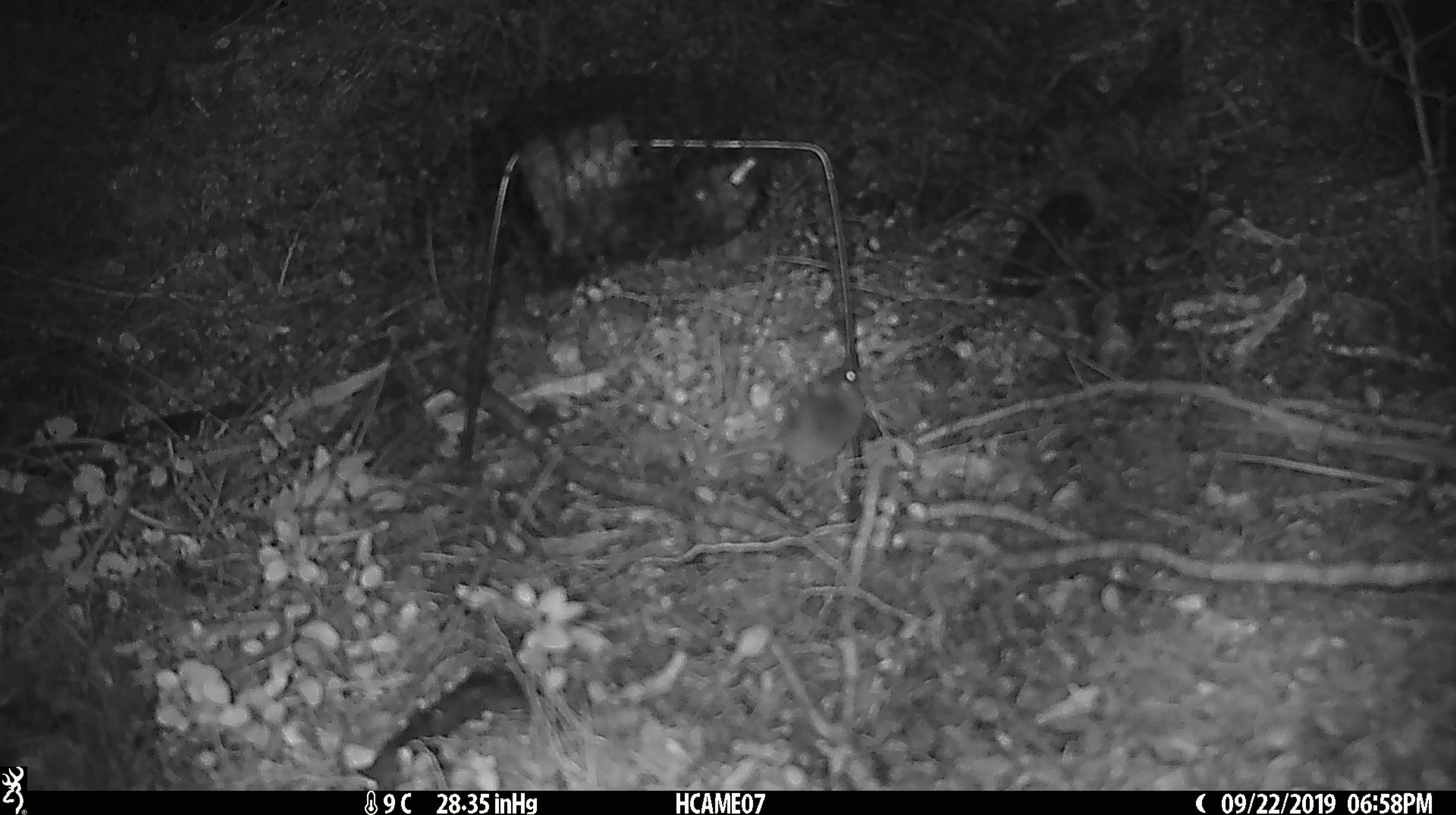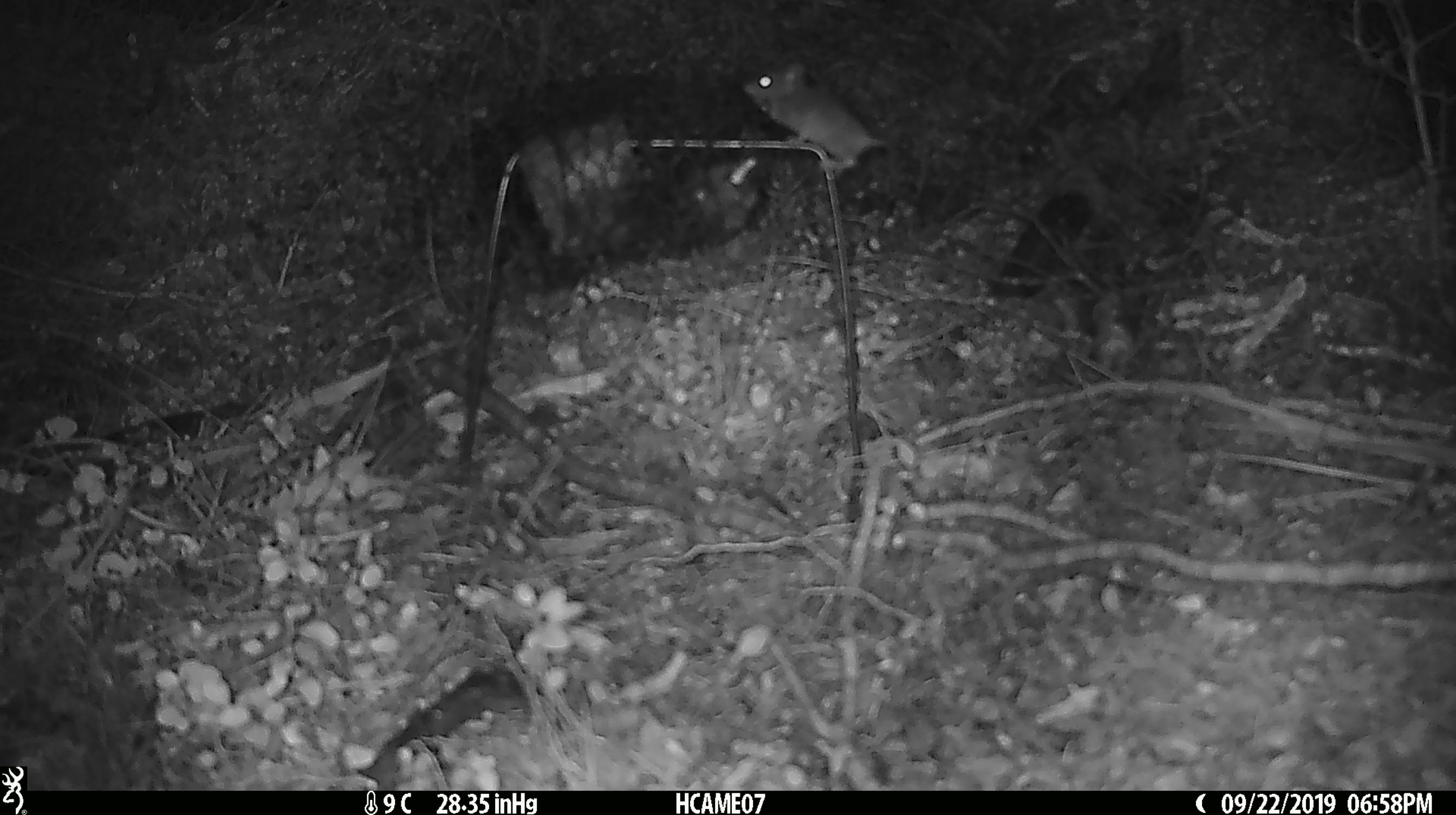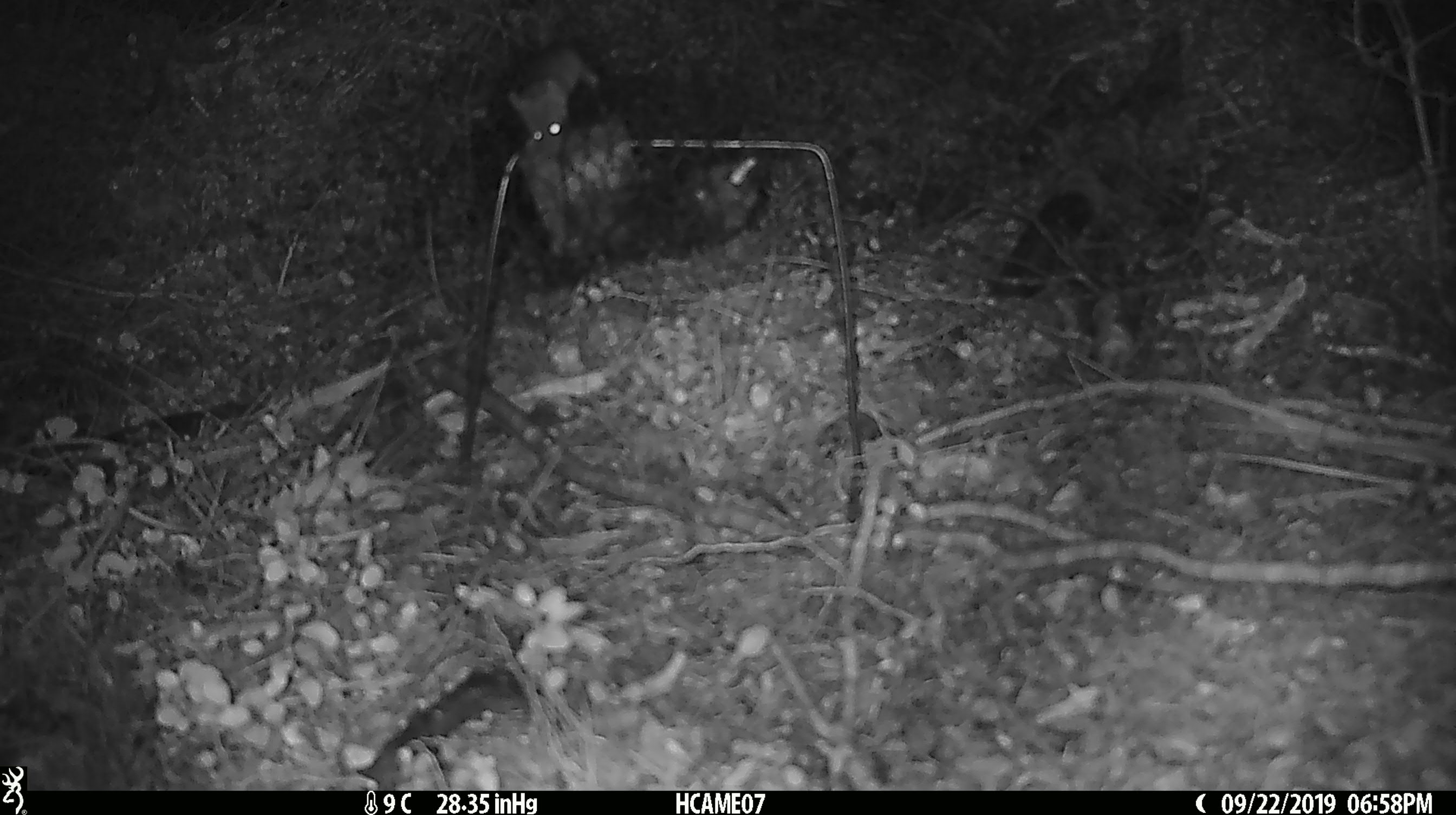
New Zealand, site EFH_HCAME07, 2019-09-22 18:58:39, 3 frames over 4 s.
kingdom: Animalia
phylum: Chordata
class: Mammalia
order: Rodentia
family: Muridae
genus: Mus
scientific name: Mus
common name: mouse